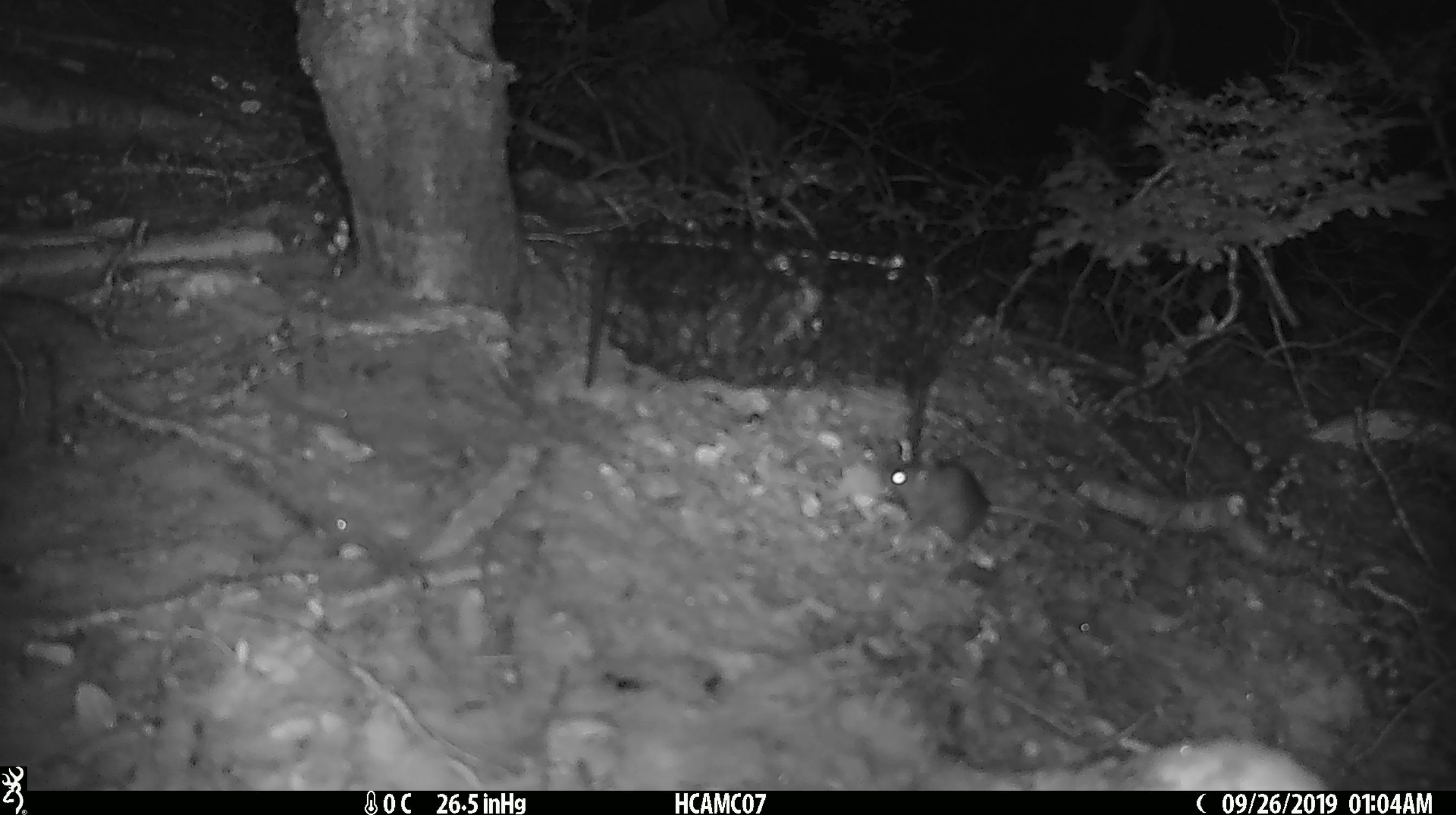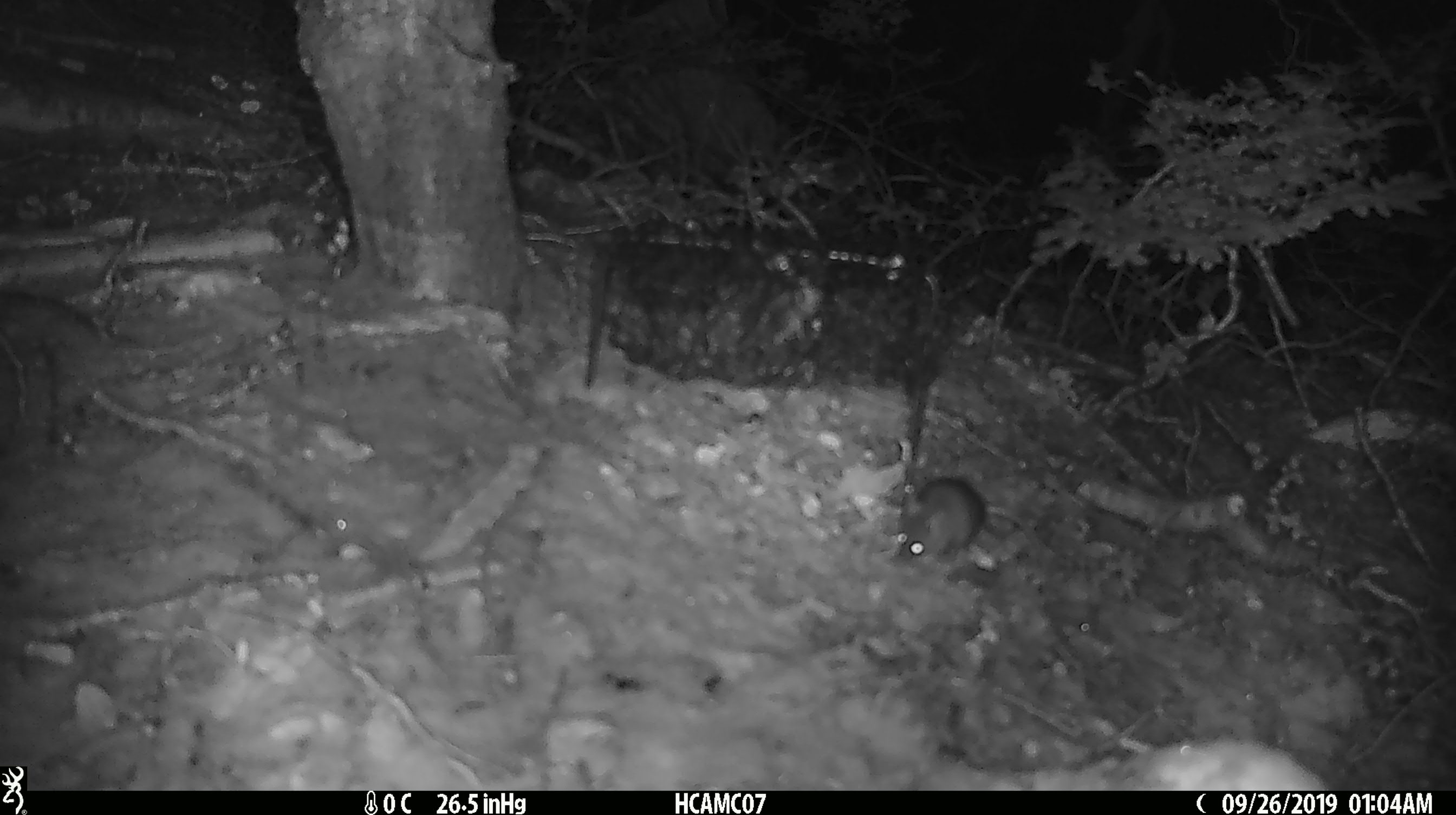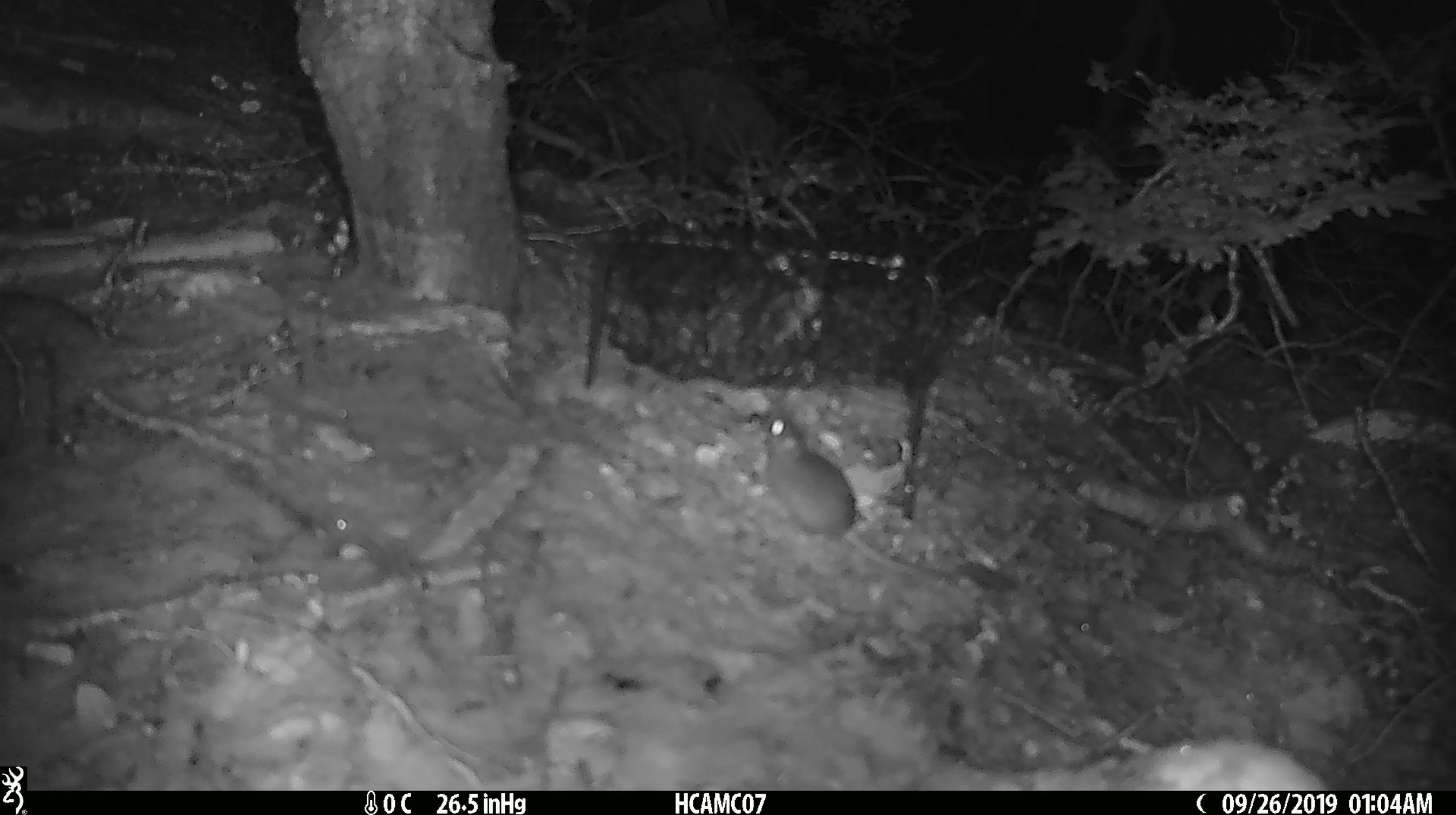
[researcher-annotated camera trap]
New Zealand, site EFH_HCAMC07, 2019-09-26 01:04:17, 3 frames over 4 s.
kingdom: Animalia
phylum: Chordata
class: Mammalia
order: Rodentia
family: Muridae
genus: Mus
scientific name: Mus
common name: mouse